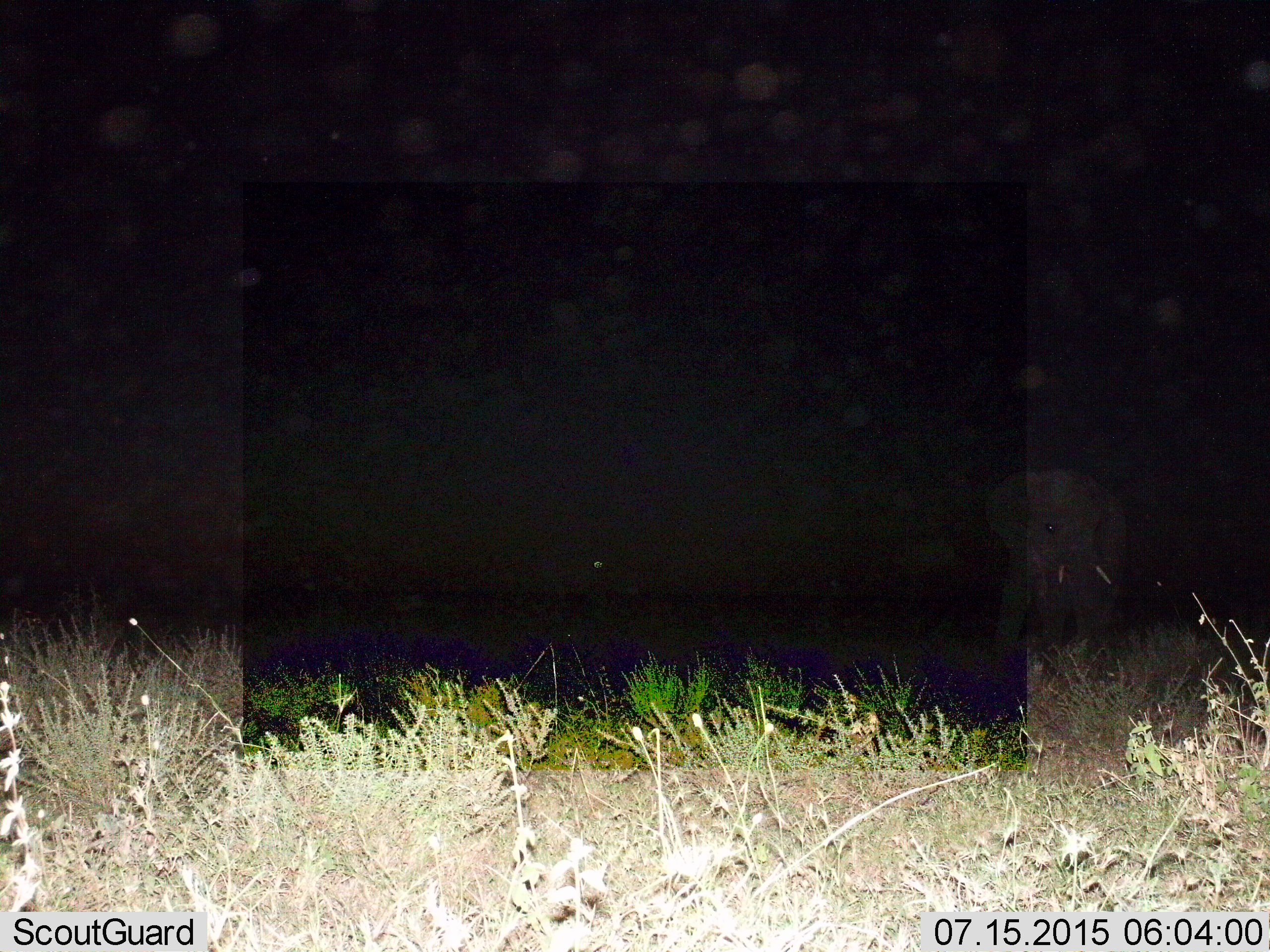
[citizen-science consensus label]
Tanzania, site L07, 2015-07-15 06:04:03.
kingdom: Animalia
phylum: Chordata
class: Mammalia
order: Proboscidea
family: Elephantidae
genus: Loxodonta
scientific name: Loxodonta africana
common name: african bush elephant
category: elephant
Elephant (african bush elephant) (Loxodonta africana), count 1. Behavior (volunteer vote fractions): standing 67%, resting 0%, moving 33%, interacting 0%. Young present (vote fraction): 0%. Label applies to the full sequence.